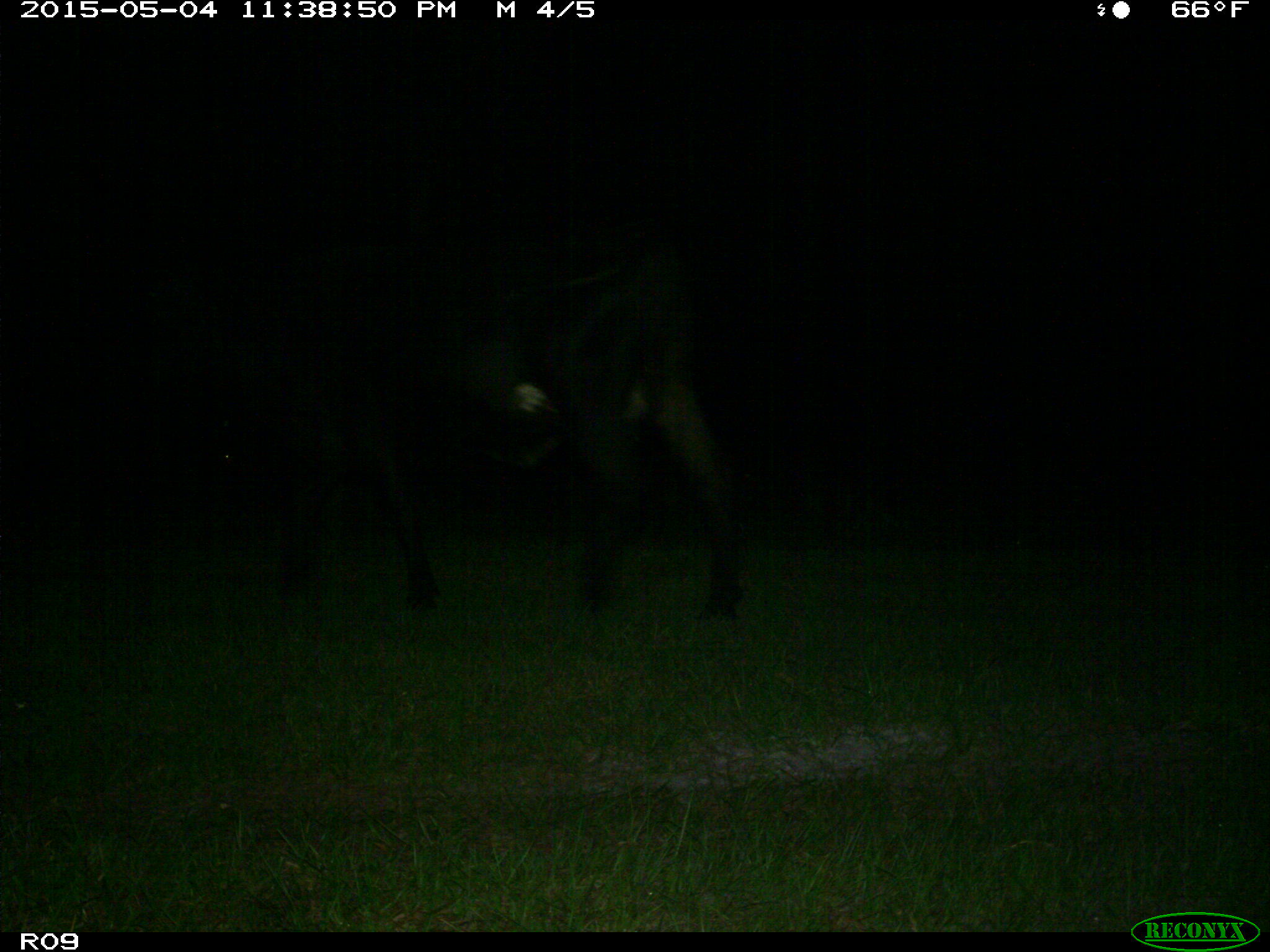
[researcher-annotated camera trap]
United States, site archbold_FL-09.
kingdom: Animalia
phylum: Chordata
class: Mammalia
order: Artiodactyla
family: Bovidae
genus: Bos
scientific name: Bos taurus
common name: domestic cow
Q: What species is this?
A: Bos taurus (domestic cow).